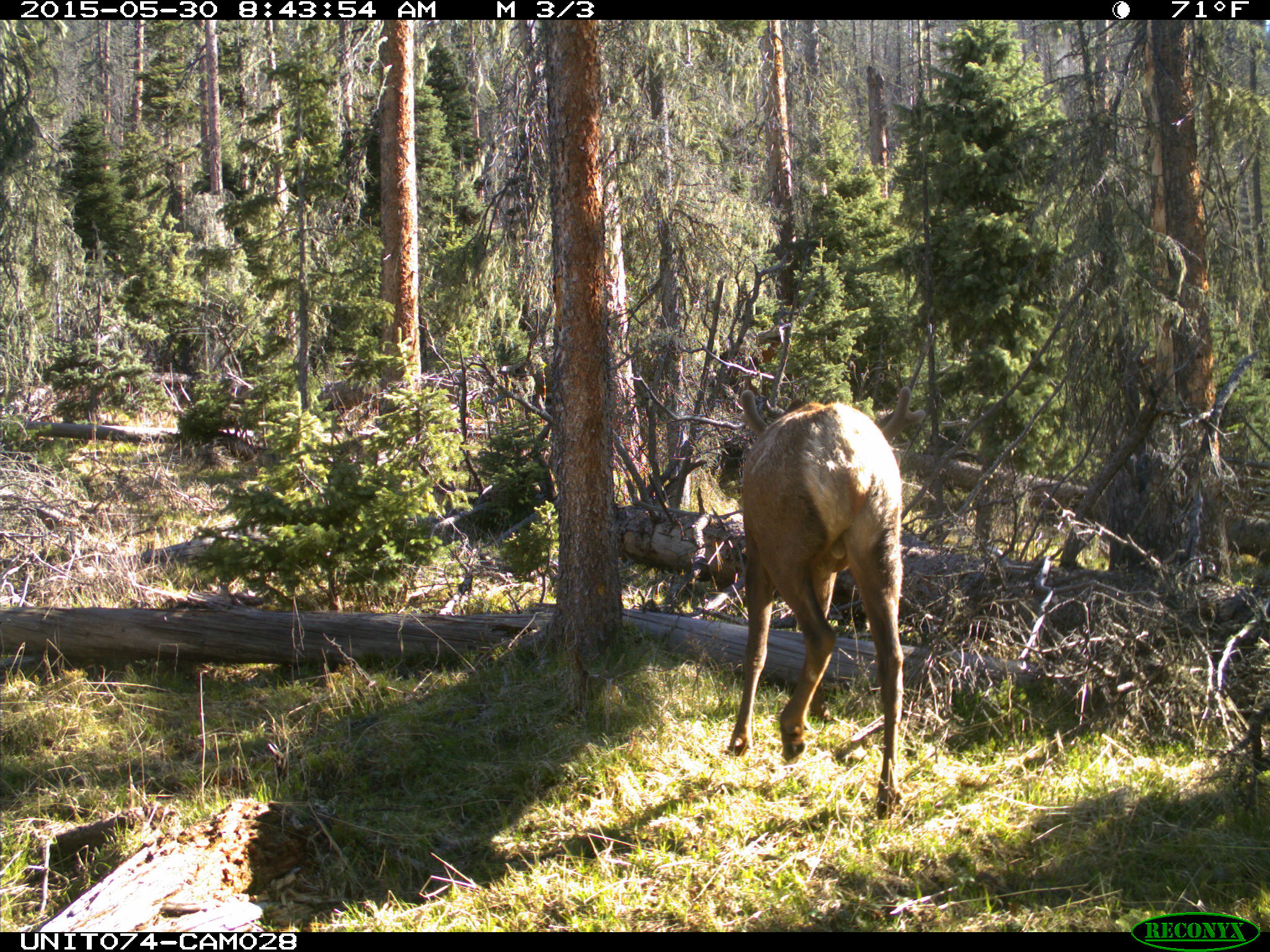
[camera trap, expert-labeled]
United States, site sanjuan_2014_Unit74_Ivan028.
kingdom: Animalia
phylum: Chordata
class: Mammalia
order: Artiodactyla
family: Cervidae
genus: Cervus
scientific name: Cervus elaphus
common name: red deer